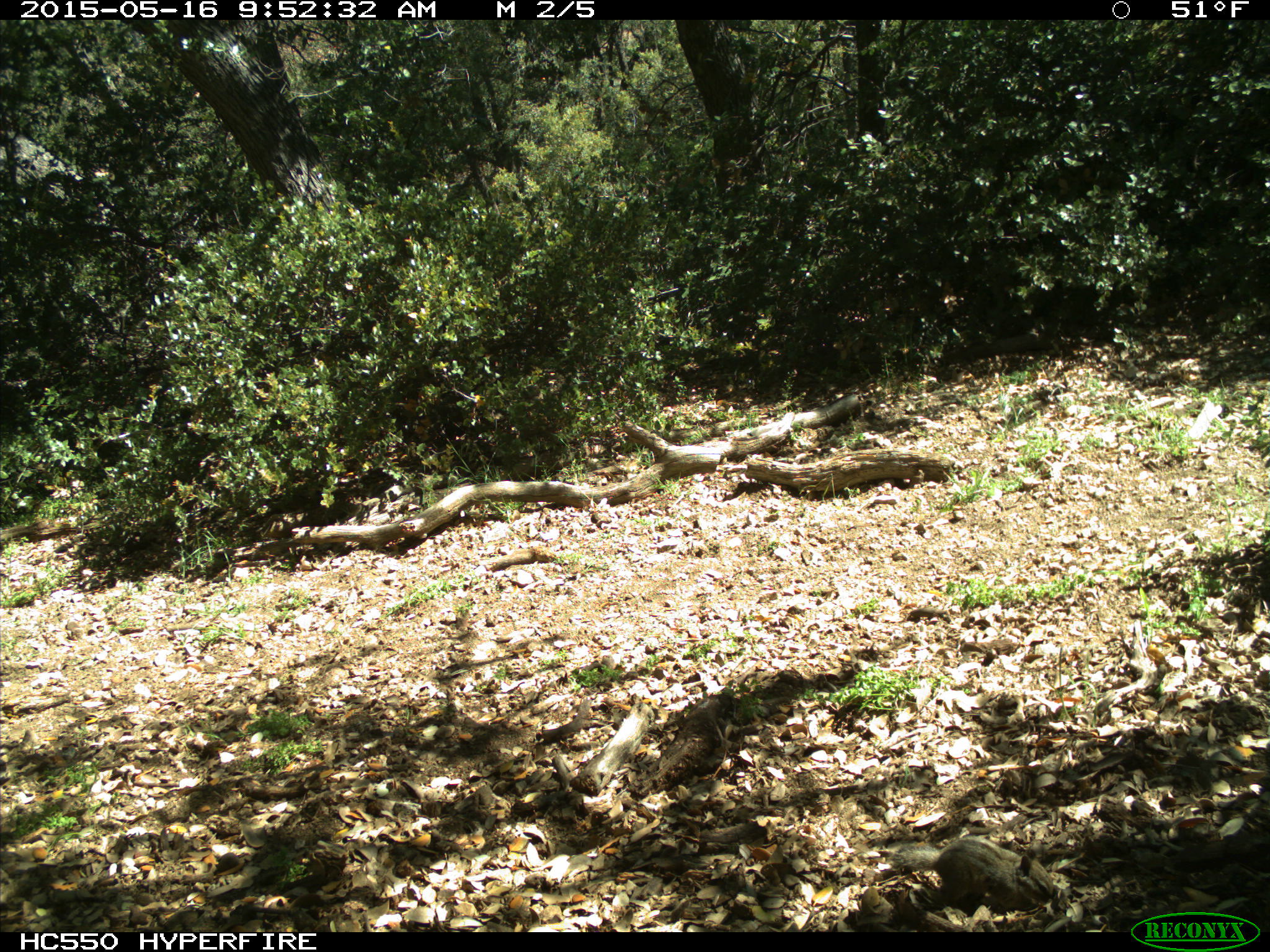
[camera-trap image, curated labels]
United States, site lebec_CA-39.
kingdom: Animalia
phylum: Chordata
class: Mammalia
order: Rodentia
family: Sciuridae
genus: Tamias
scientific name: Tamias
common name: chipmunk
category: unidentified chipmunk